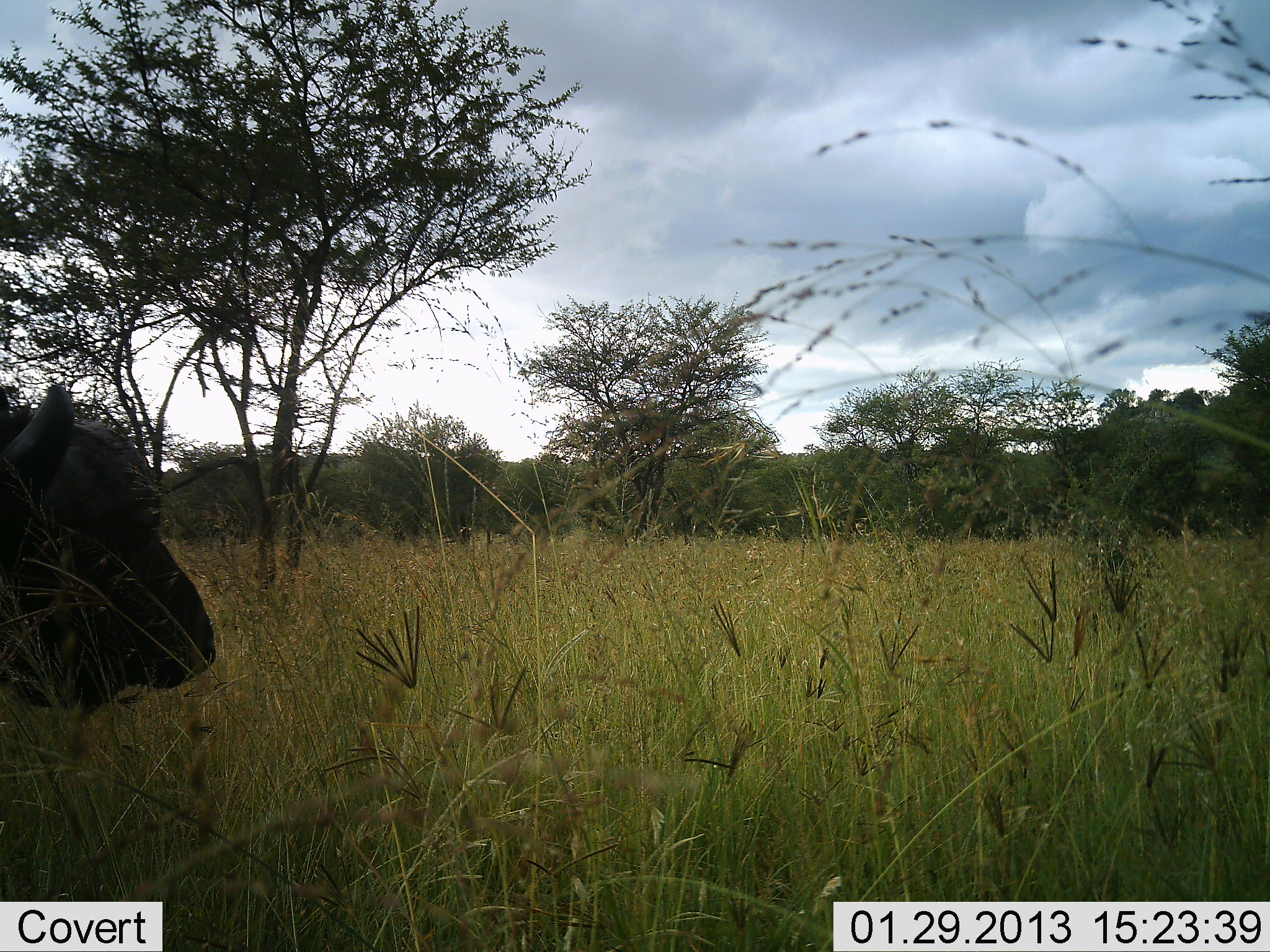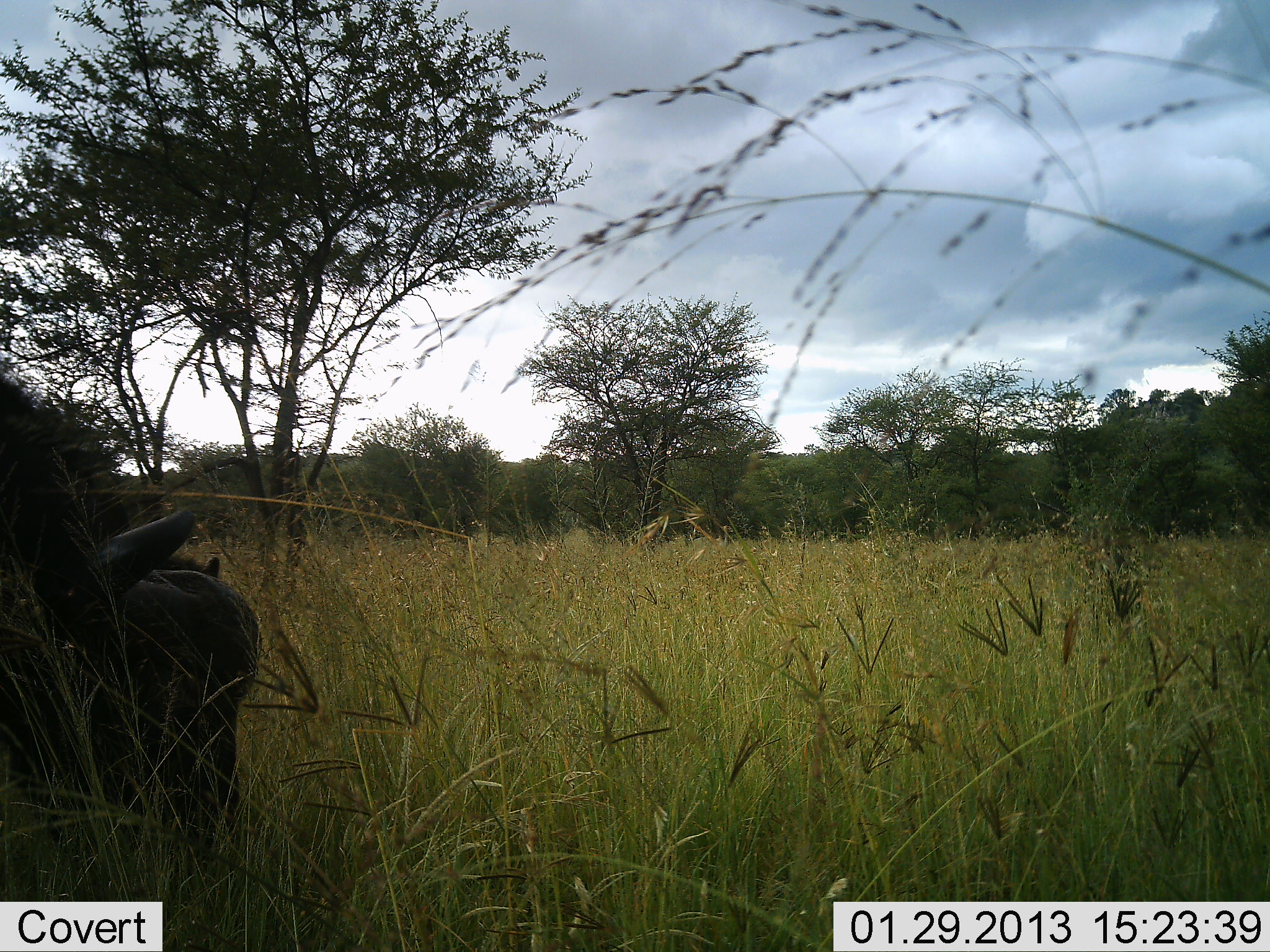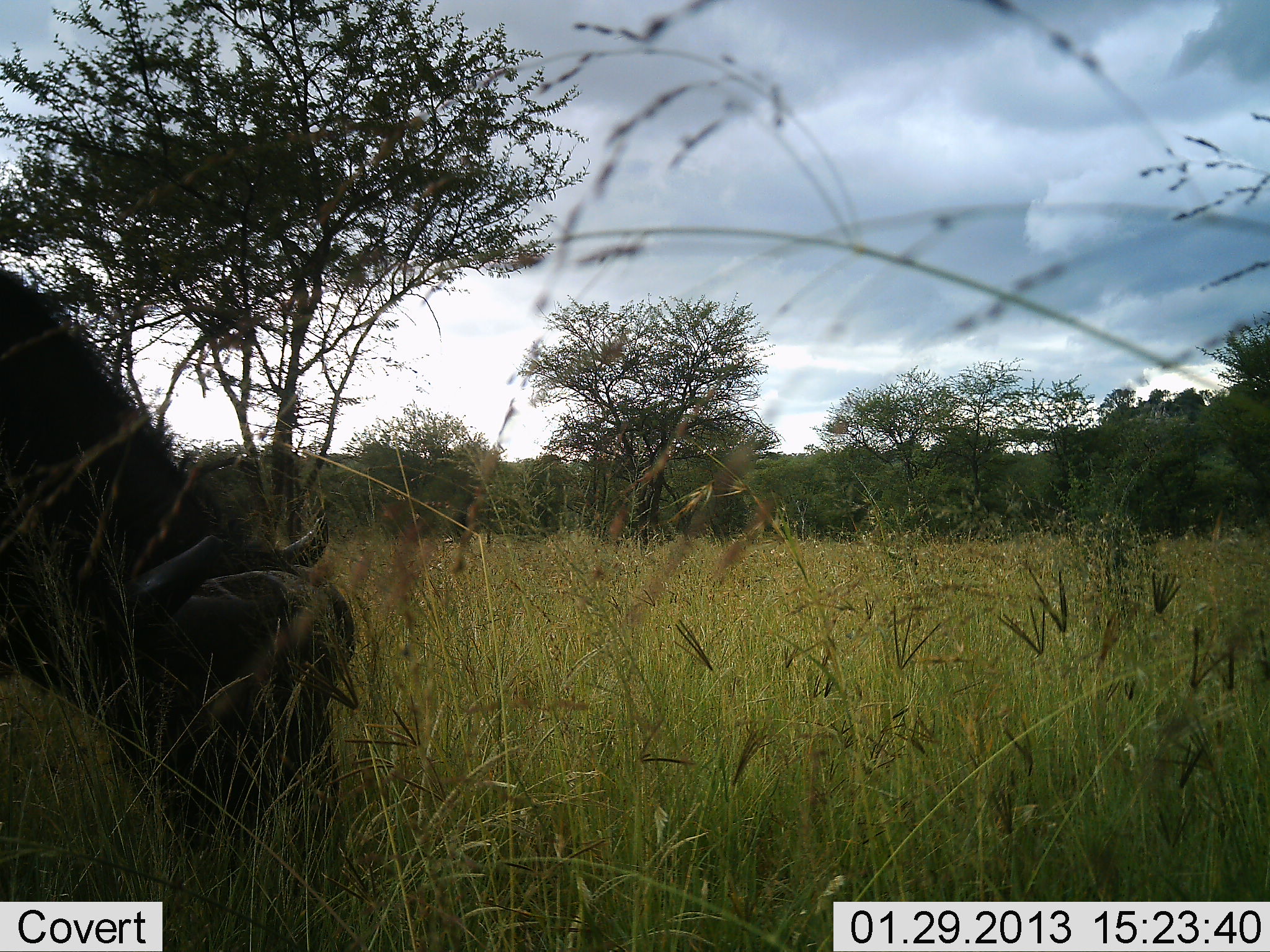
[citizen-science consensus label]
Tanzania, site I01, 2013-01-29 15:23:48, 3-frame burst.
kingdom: Animalia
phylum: Chordata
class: Mammalia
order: Artiodactyla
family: Bovidae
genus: Syncerus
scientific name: Syncerus caffer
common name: cape buffalo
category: buffalo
Buffalo (cape buffalo) (Syncerus caffer), count 1. Behavior (volunteer vote fractions): standing 0%, resting 0%, moving 26%, interacting 0%. Young present (vote fraction): 0%. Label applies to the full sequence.